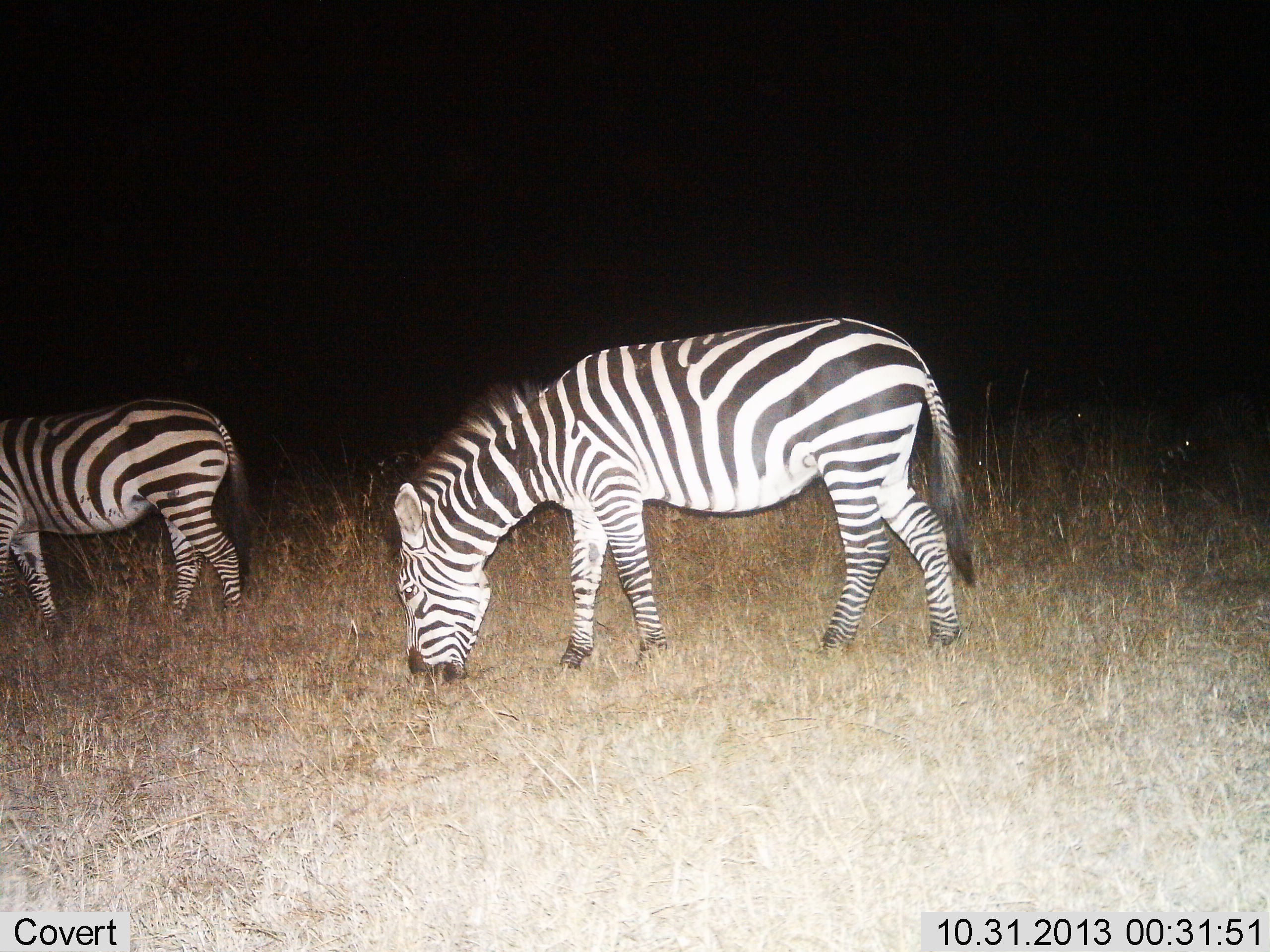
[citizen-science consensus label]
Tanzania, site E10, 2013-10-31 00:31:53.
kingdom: Animalia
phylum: Chordata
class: Mammalia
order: Perissodactyla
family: Equidae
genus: Equus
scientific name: Equus quagga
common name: plains zebra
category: zebra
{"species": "zebra (plains zebra) (Equus quagga)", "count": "2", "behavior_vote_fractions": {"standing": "30%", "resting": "0%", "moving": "20%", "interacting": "0%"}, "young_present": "0%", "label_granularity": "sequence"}